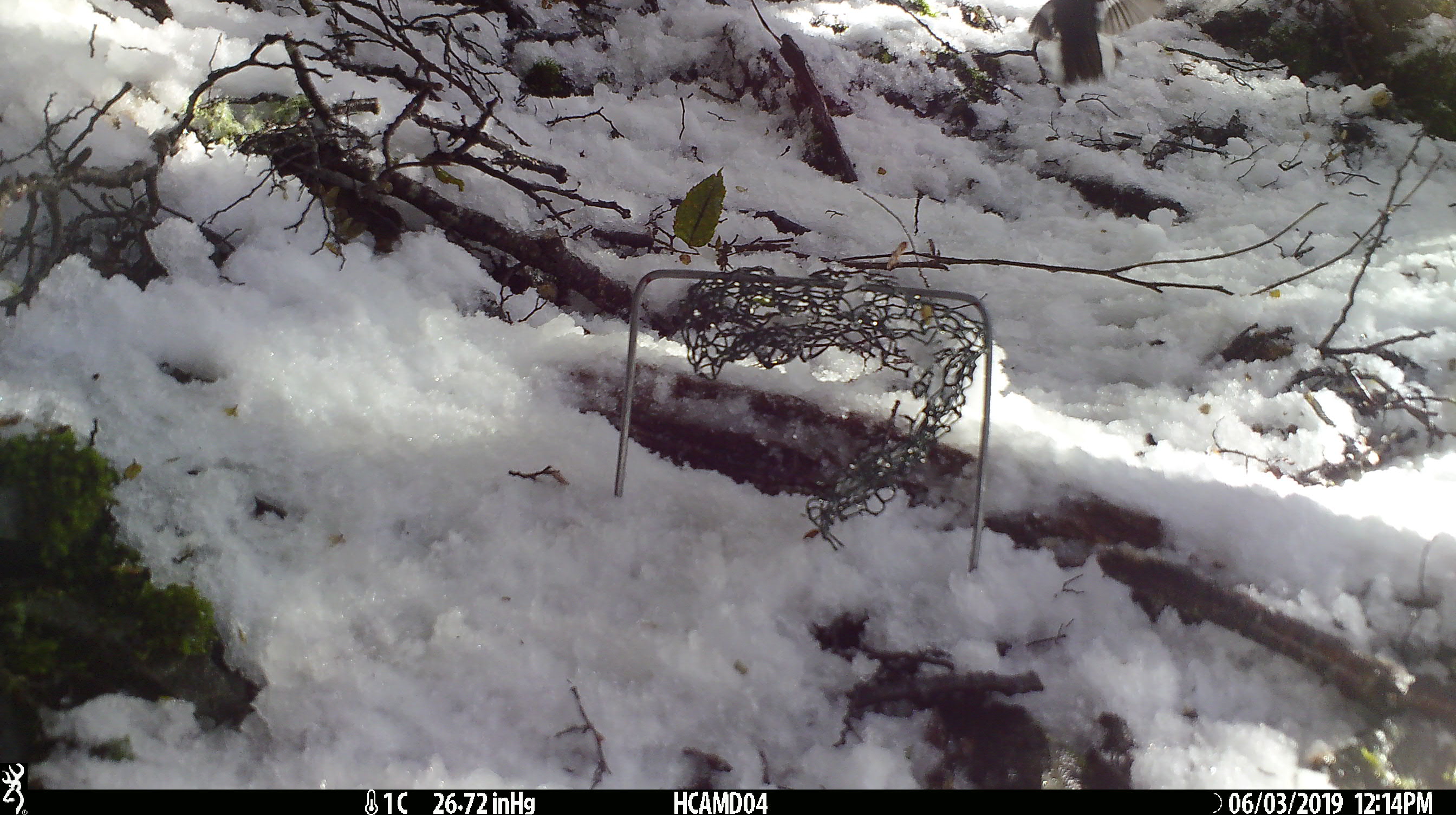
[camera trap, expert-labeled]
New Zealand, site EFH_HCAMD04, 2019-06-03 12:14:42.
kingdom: Animalia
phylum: Chordata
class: Aves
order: Passeriformes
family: Petroicidae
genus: Petroica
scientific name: Petroica macrocephala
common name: tomtit